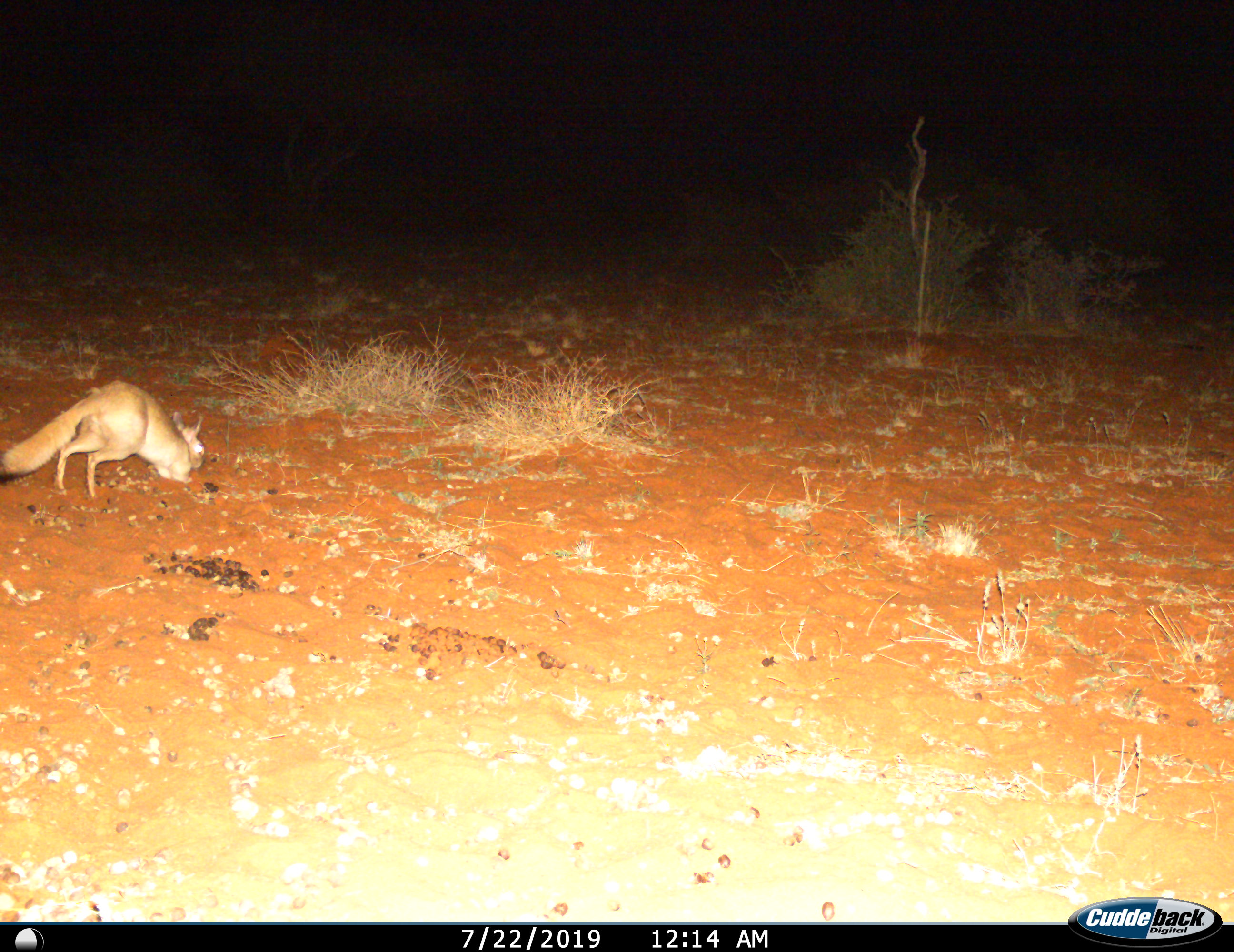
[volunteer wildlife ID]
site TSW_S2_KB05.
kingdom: Animalia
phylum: Chordata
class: Mammalia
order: Rodentia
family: Pedetidae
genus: Pedetes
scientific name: Pedetes capensis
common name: springhare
Springhare (Pedetes capensis), count 1. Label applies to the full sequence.